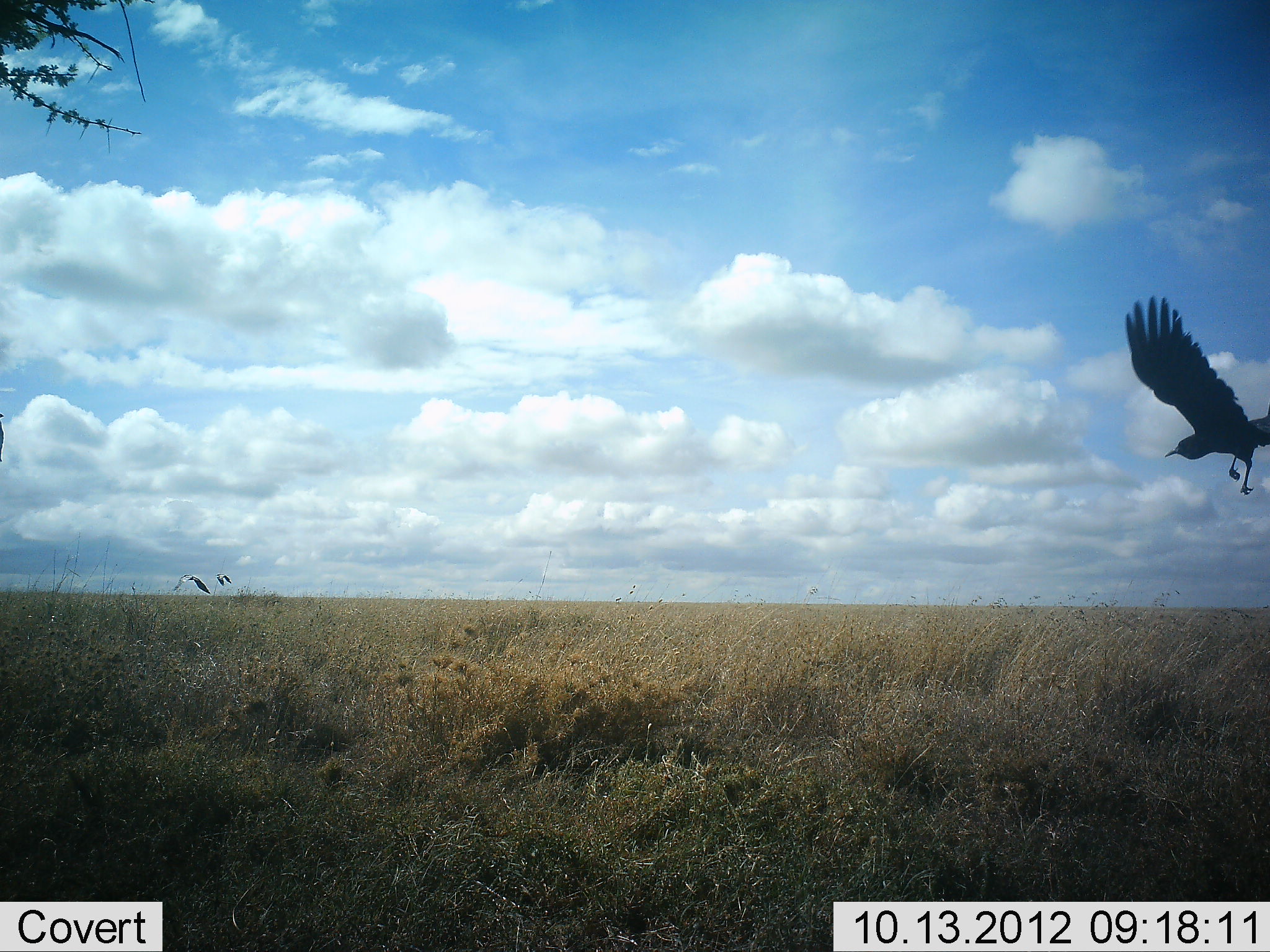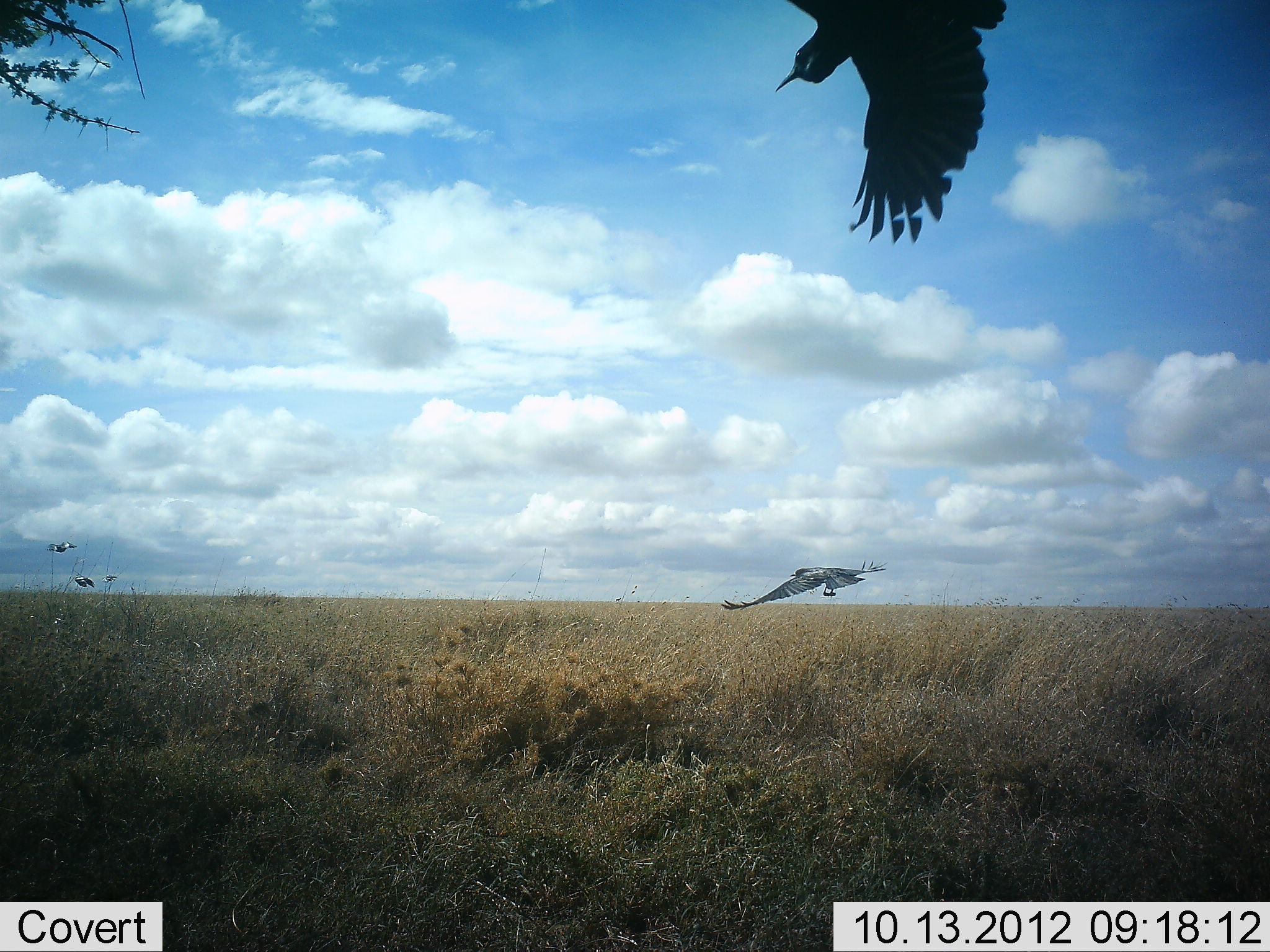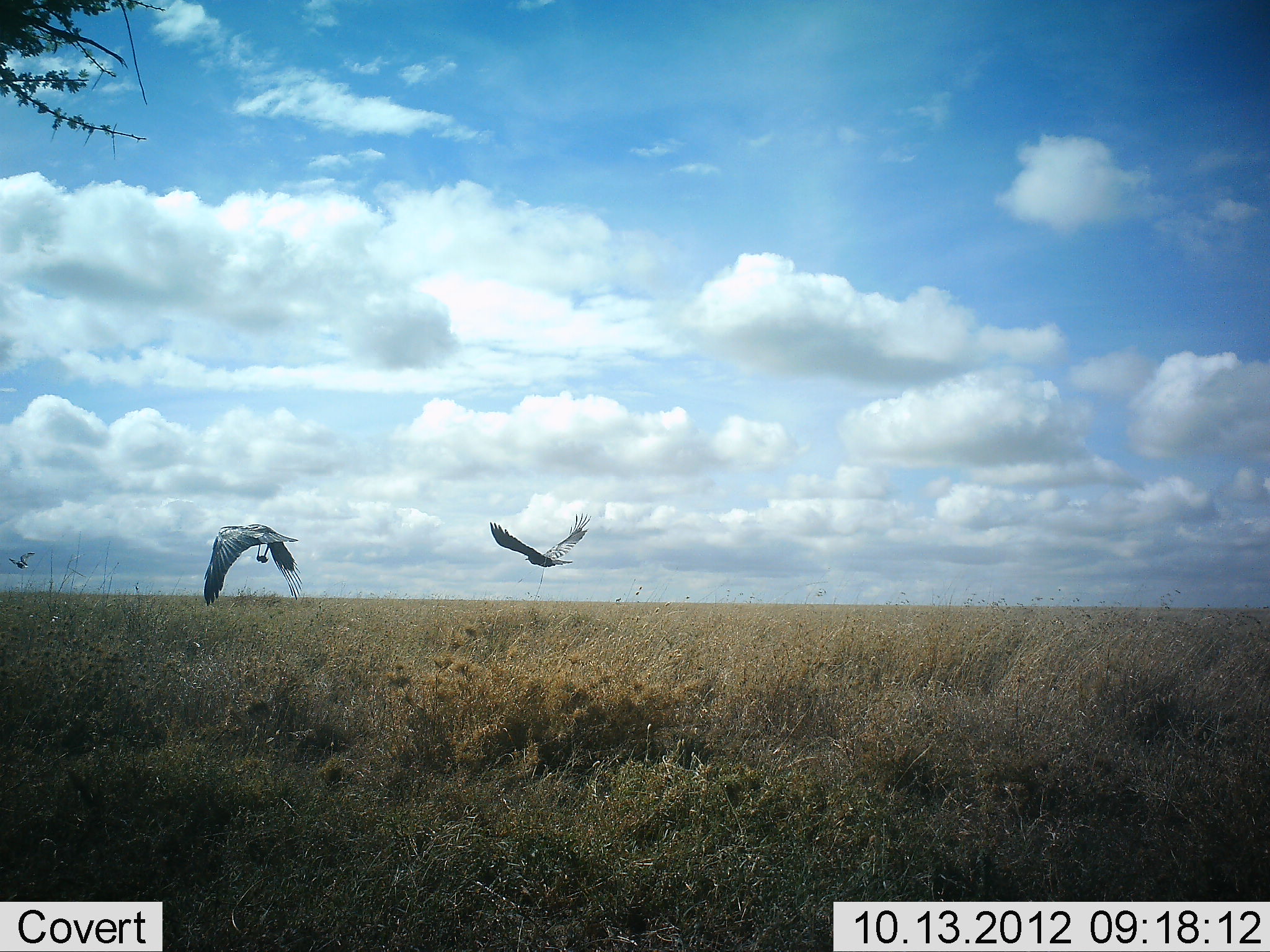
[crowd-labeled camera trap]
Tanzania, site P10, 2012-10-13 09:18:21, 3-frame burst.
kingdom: Animalia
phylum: Chordata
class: Aves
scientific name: Aves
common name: bird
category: otherbird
Otherbird (bird) (Aves), count 4. Behavior (volunteer vote fractions): standing 0%, resting 0%, moving 100%, interacting 8%. Young present (vote fraction): 0%. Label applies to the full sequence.